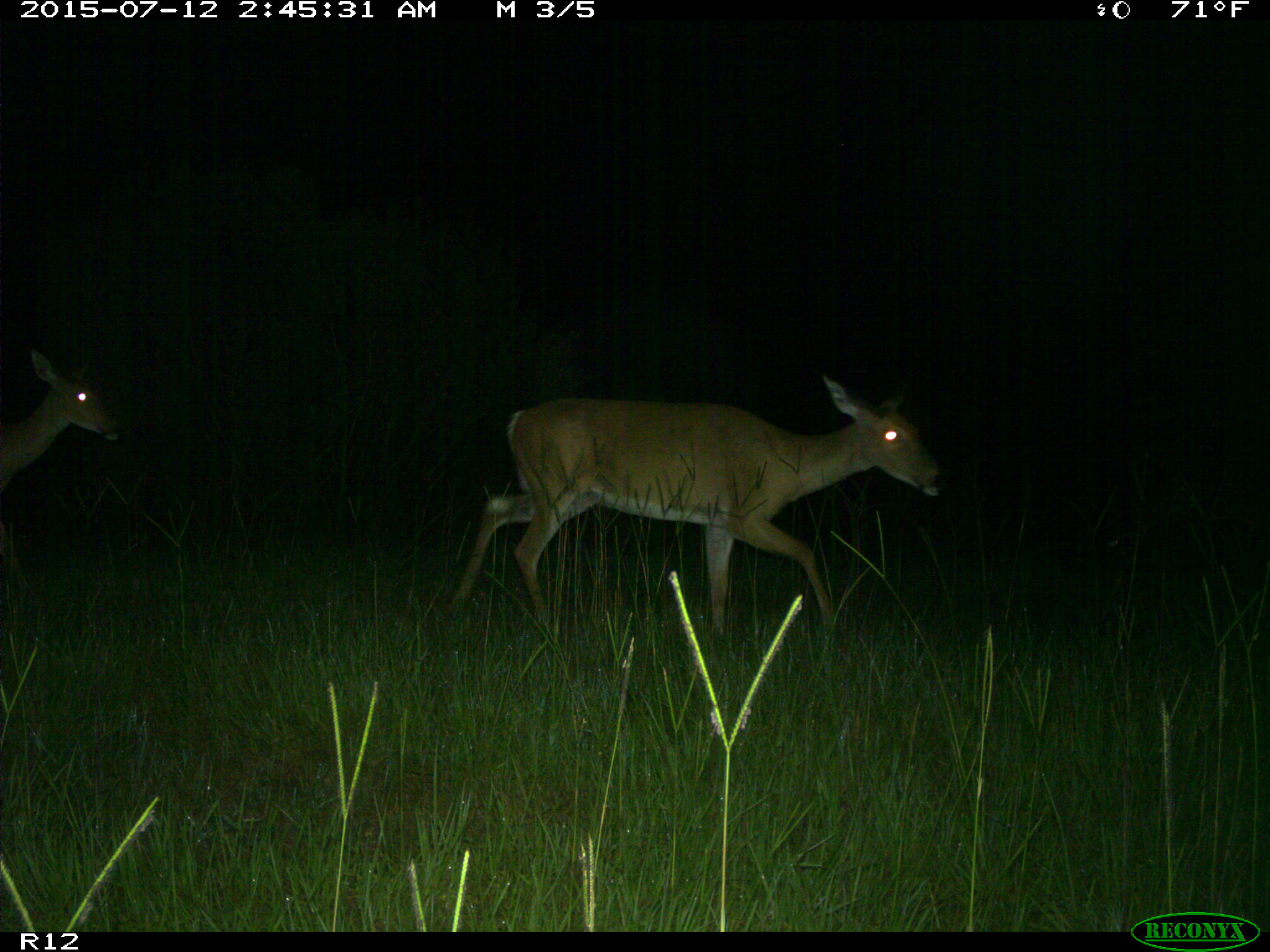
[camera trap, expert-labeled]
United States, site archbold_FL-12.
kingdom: Animalia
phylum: Chordata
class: Mammalia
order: Artiodactyla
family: Cervidae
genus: Odocoileus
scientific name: Odocoileus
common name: deer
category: unidentified deer